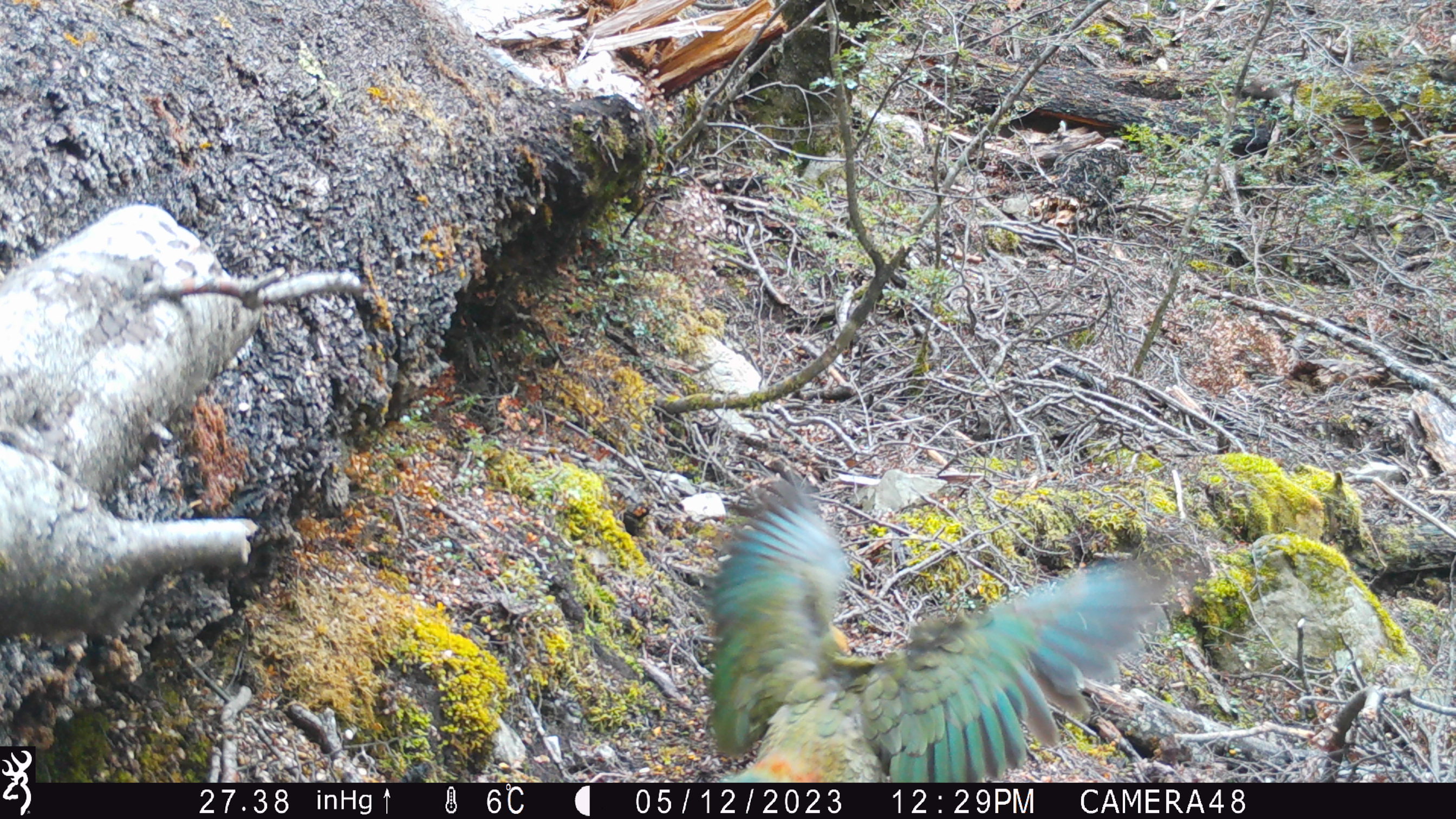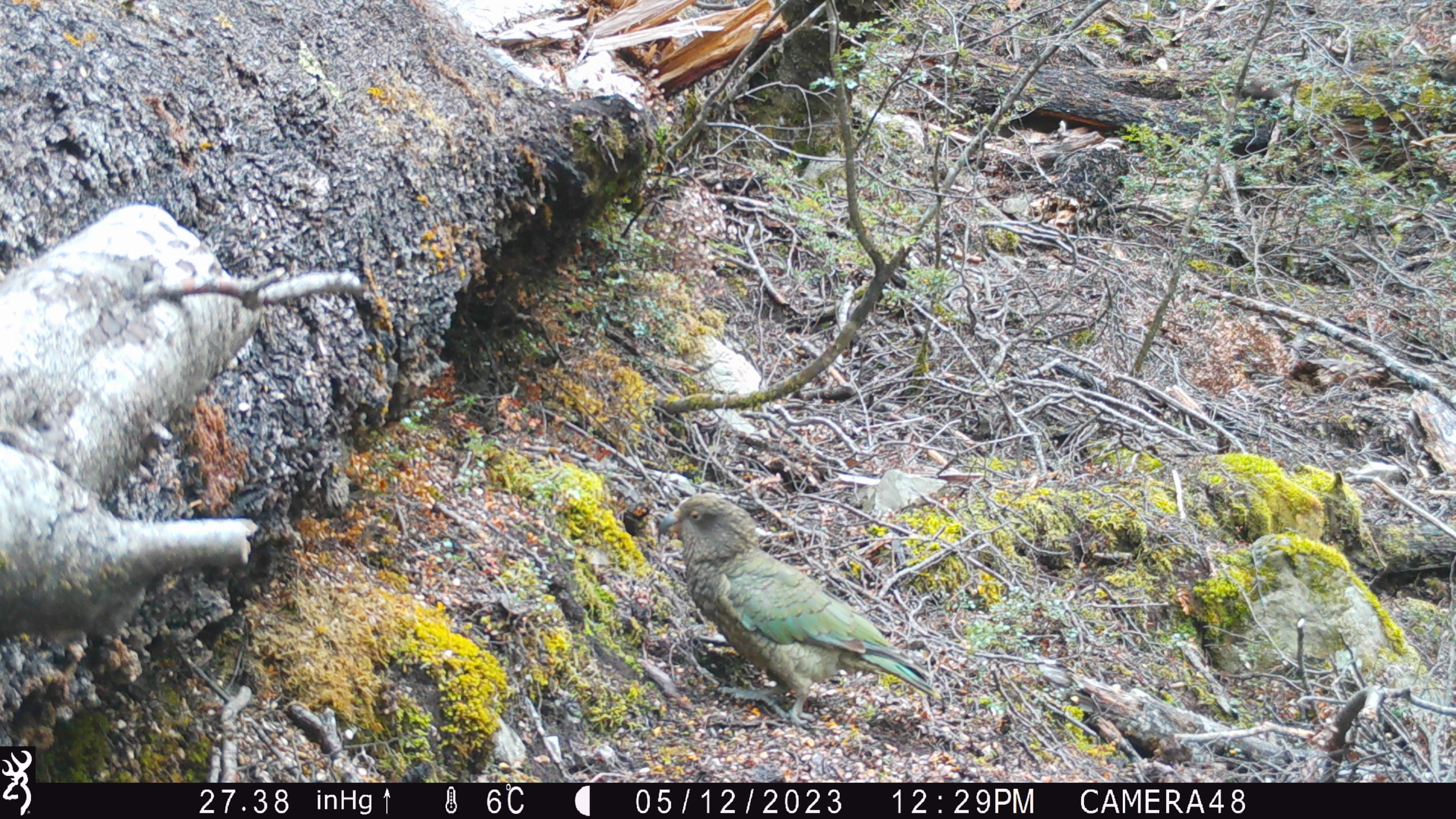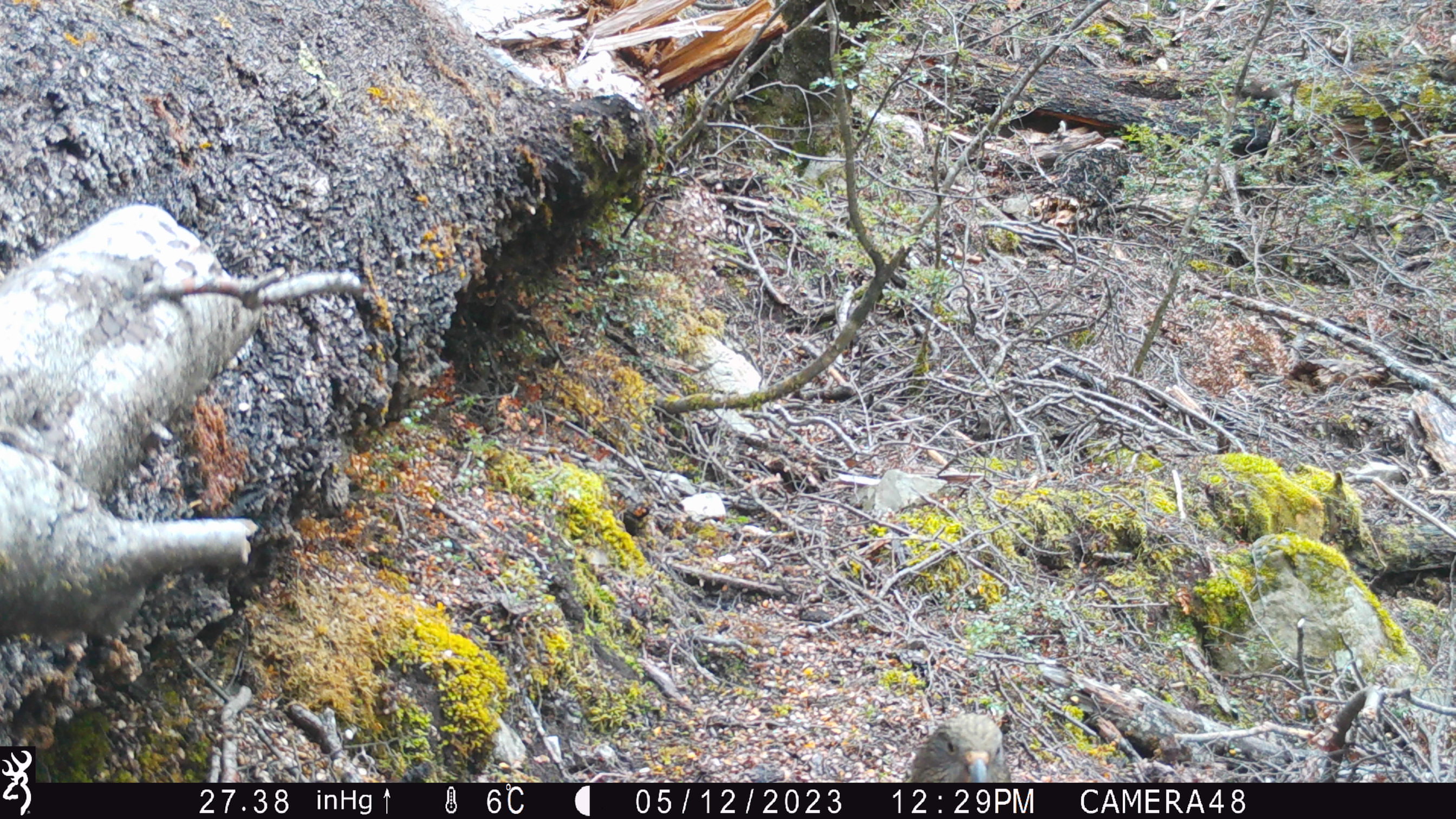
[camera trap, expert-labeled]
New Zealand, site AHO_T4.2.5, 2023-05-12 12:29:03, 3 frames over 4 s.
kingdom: Animalia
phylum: Chordata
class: Aves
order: Psittaciformes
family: Strigopidae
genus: Nestor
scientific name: Nestor notabilis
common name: kea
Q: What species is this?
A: Kea (Nestor notabilis).